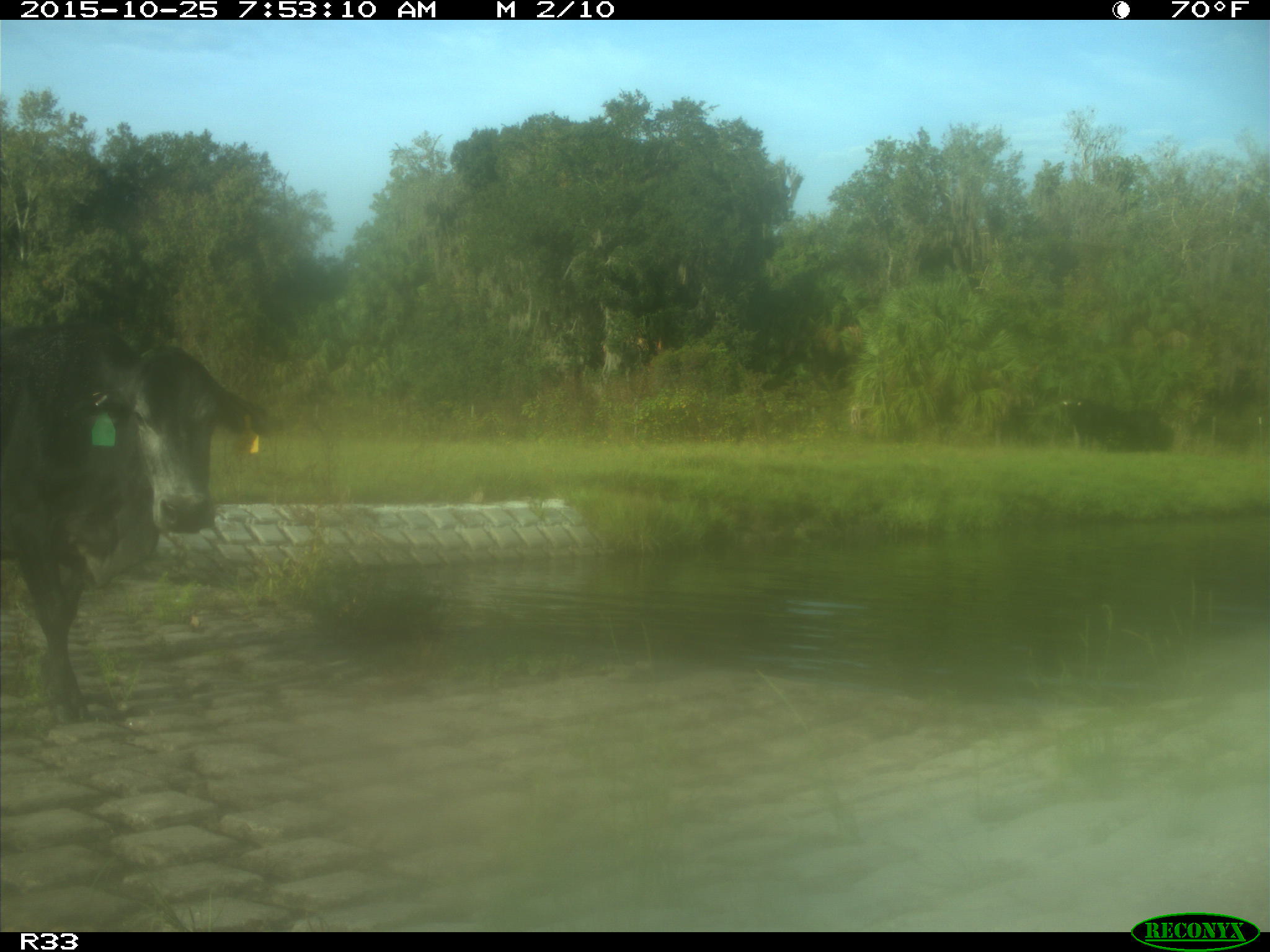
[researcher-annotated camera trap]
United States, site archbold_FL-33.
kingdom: Animalia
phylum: Chordata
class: Mammalia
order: Artiodactyla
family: Bovidae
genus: Bos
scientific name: Bos taurus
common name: domestic cow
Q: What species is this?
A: Bos taurus (domestic cow).